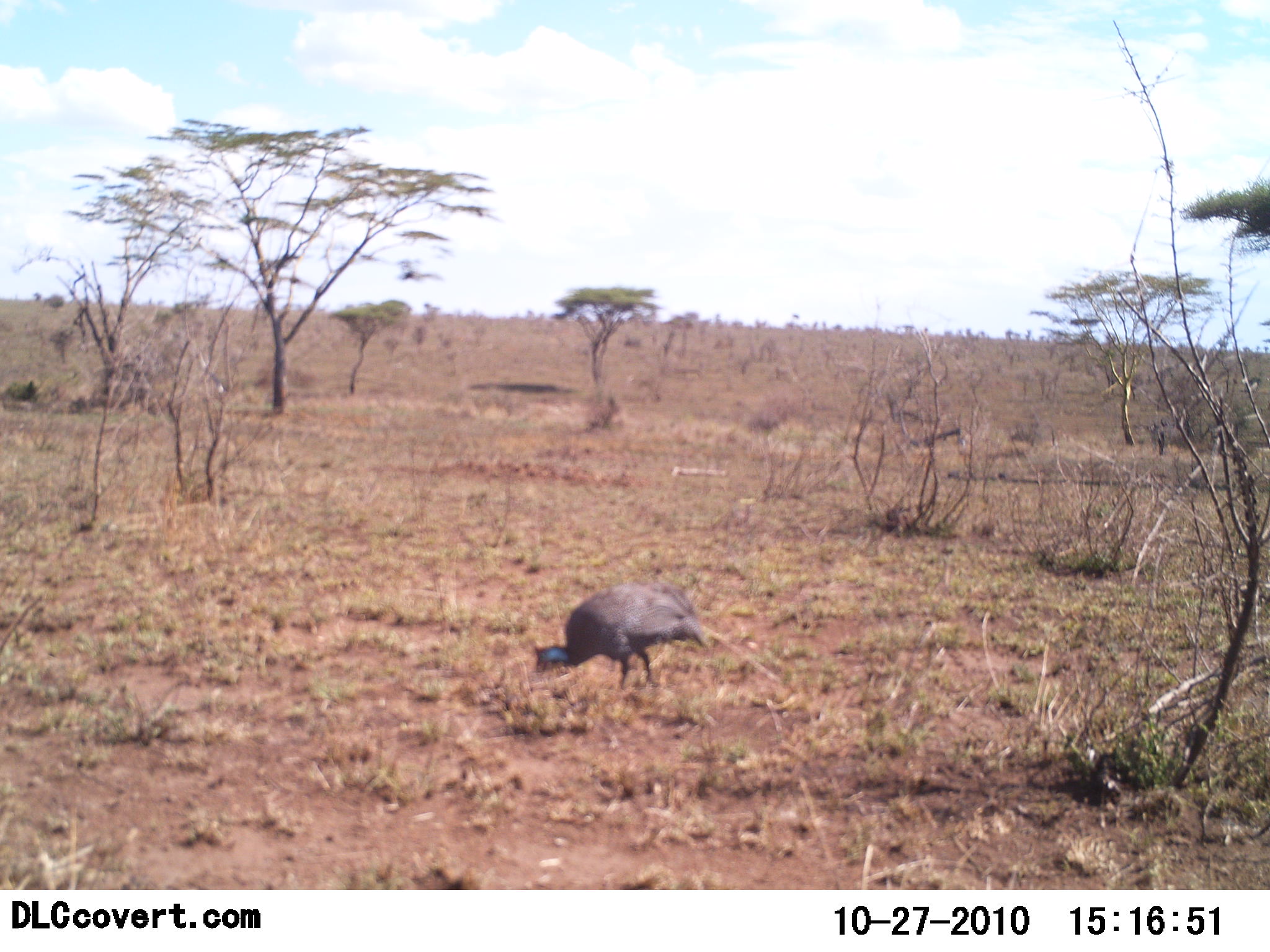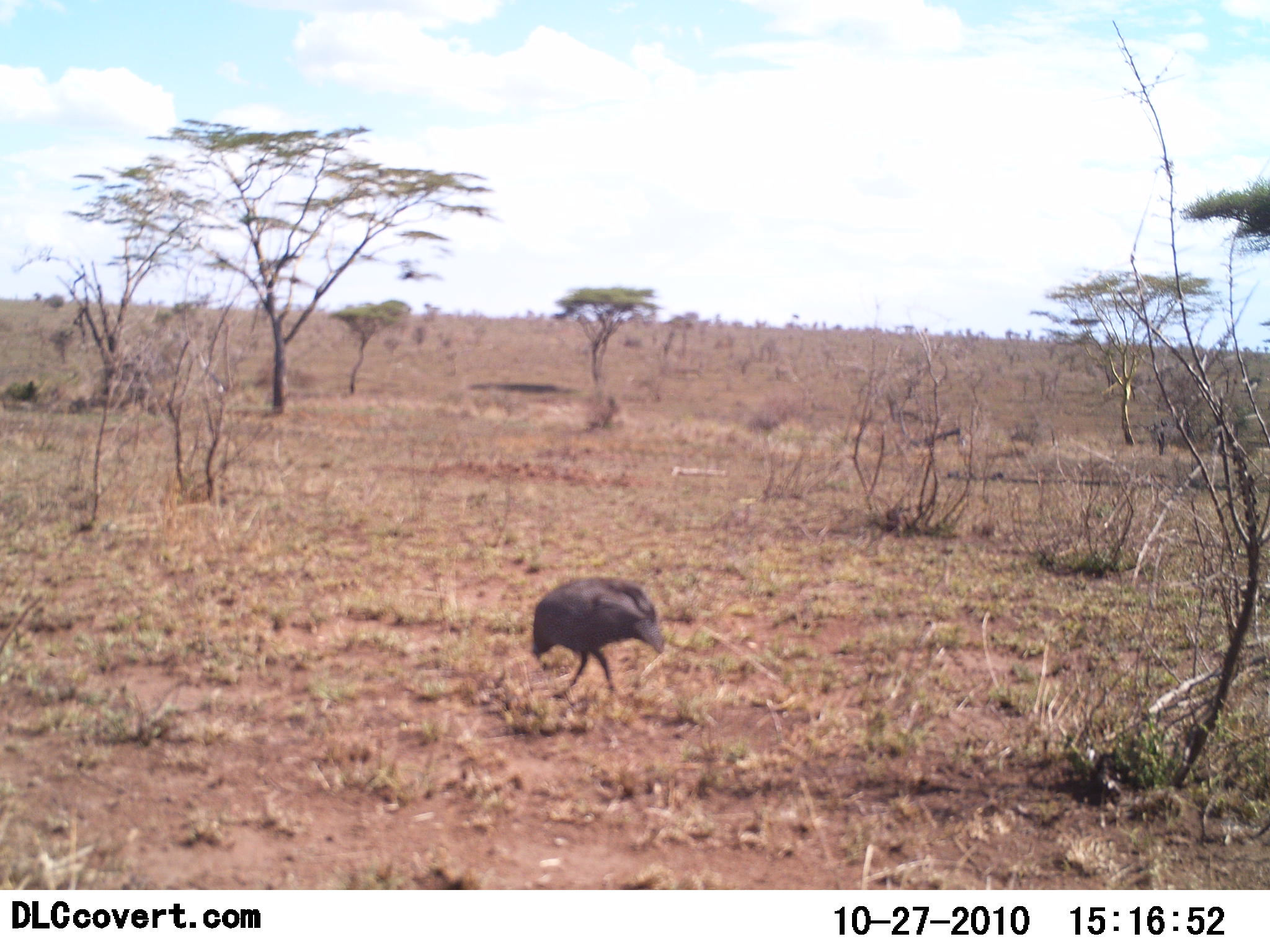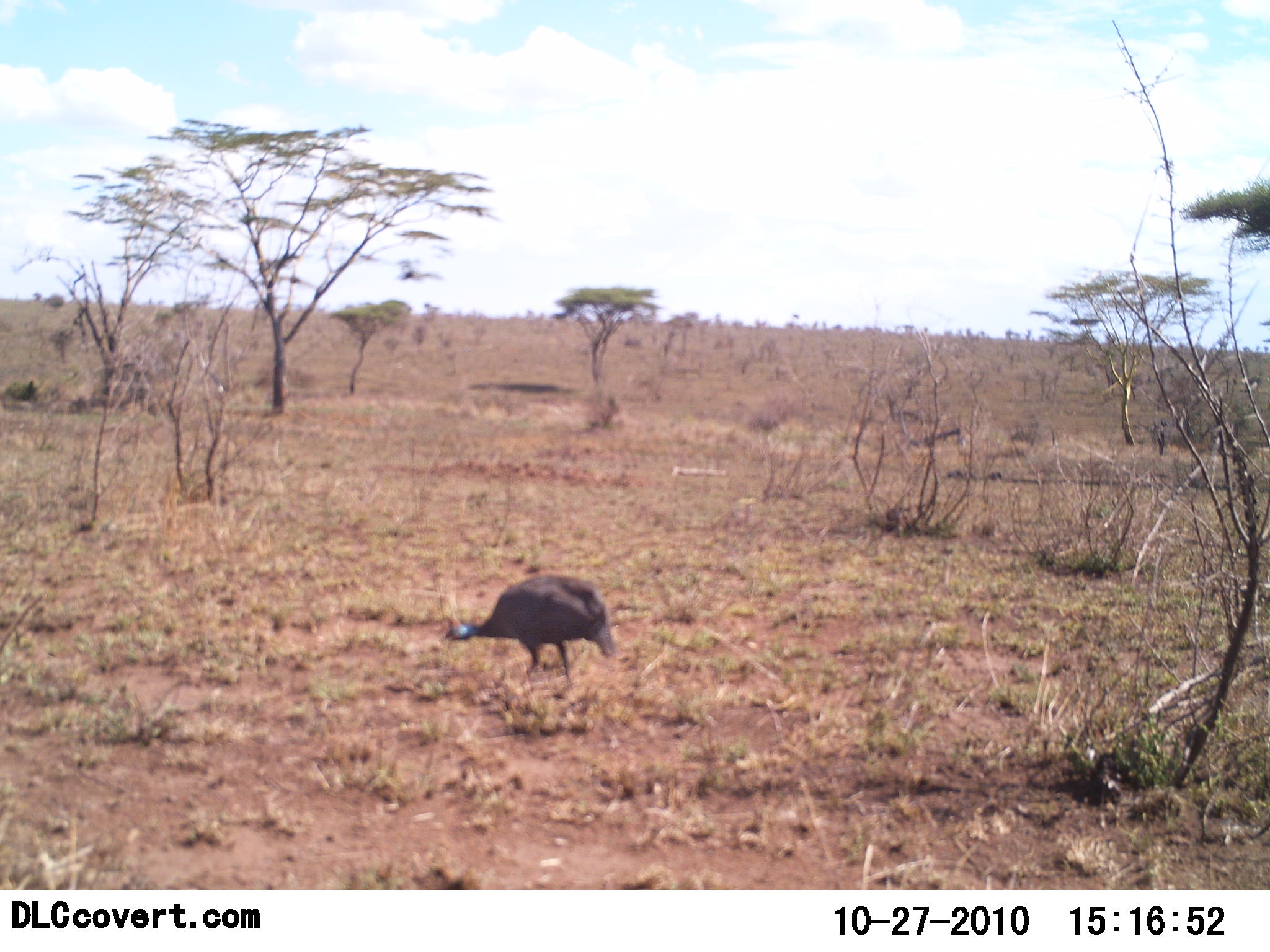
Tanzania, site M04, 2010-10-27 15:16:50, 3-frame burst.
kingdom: Animalia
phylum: Chordata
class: Aves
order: Galliformes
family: Numididae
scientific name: Numididae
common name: guinea fowl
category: guineafowl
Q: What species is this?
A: Guineafowl (guinea fowl) (Numididae).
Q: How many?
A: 1.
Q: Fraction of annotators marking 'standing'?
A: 17%.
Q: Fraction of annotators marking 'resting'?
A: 0%.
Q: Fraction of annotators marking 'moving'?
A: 61%.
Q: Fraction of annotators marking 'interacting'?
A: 0%.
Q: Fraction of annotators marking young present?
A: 0%.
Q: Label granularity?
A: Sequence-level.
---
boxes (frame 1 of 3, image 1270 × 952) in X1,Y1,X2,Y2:
animal: 533,581,711,692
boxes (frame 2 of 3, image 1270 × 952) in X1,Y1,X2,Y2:
animal: 529,576,666,703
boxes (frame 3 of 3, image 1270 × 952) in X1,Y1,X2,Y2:
animal: 442,574,616,697